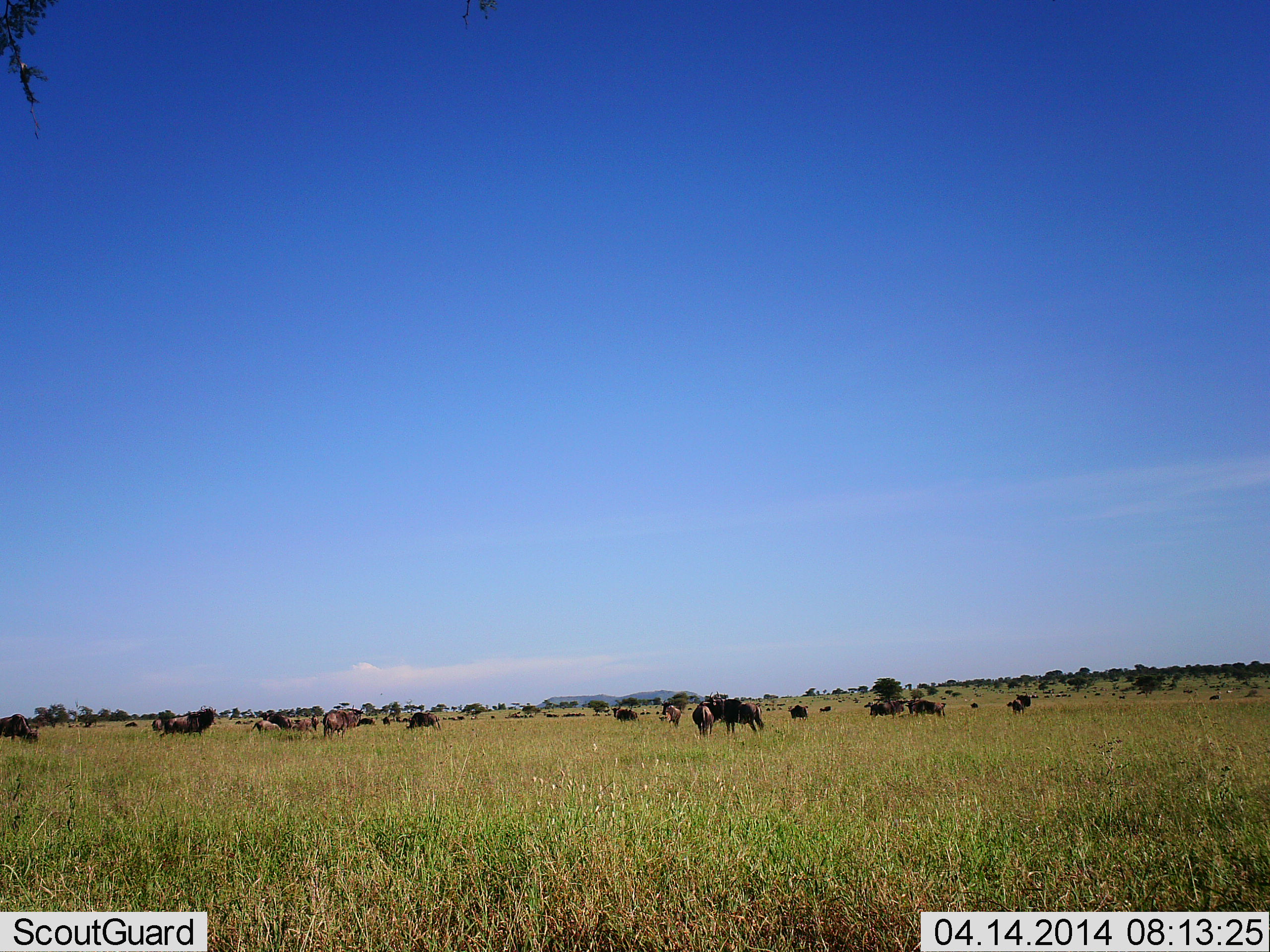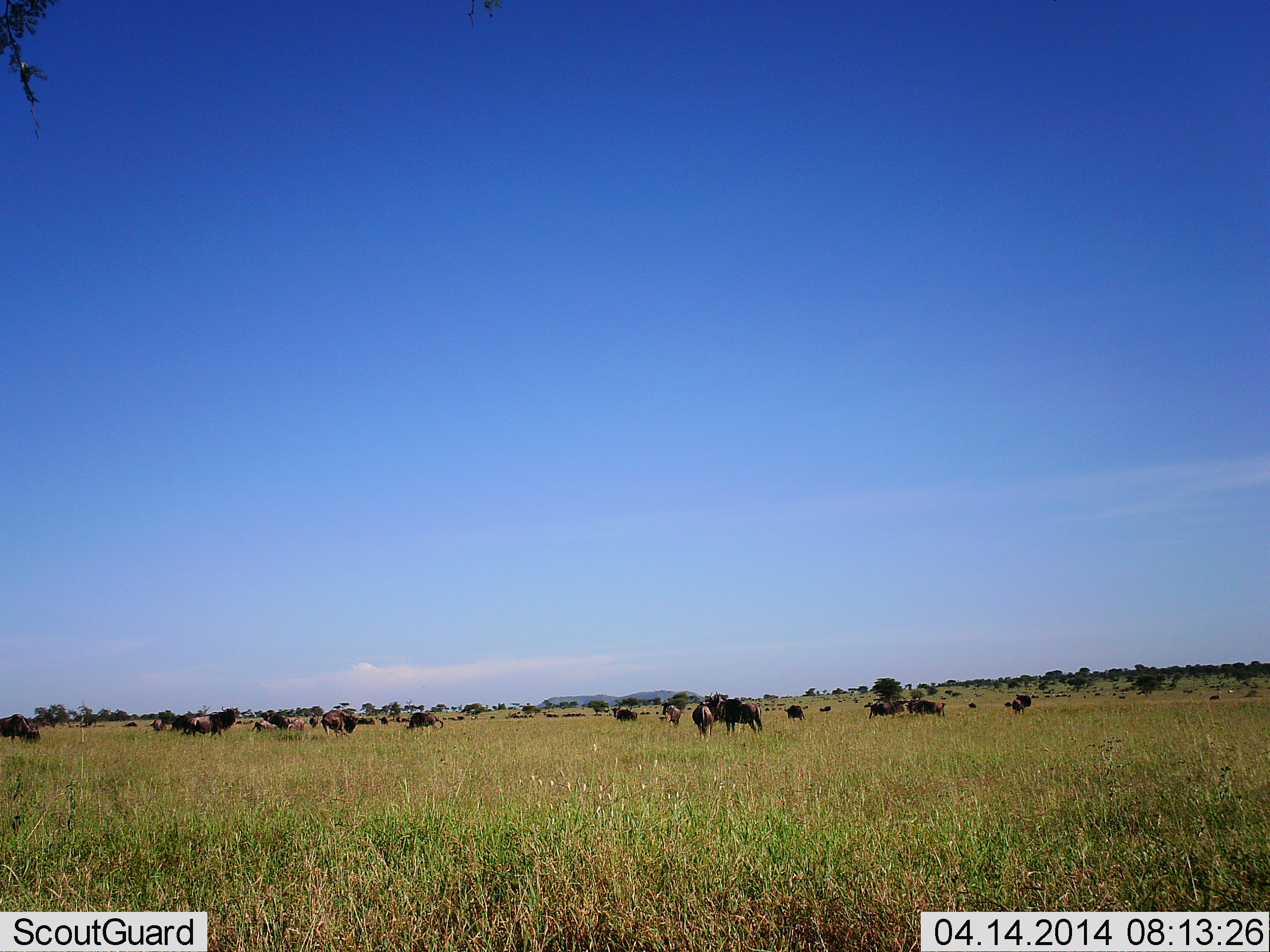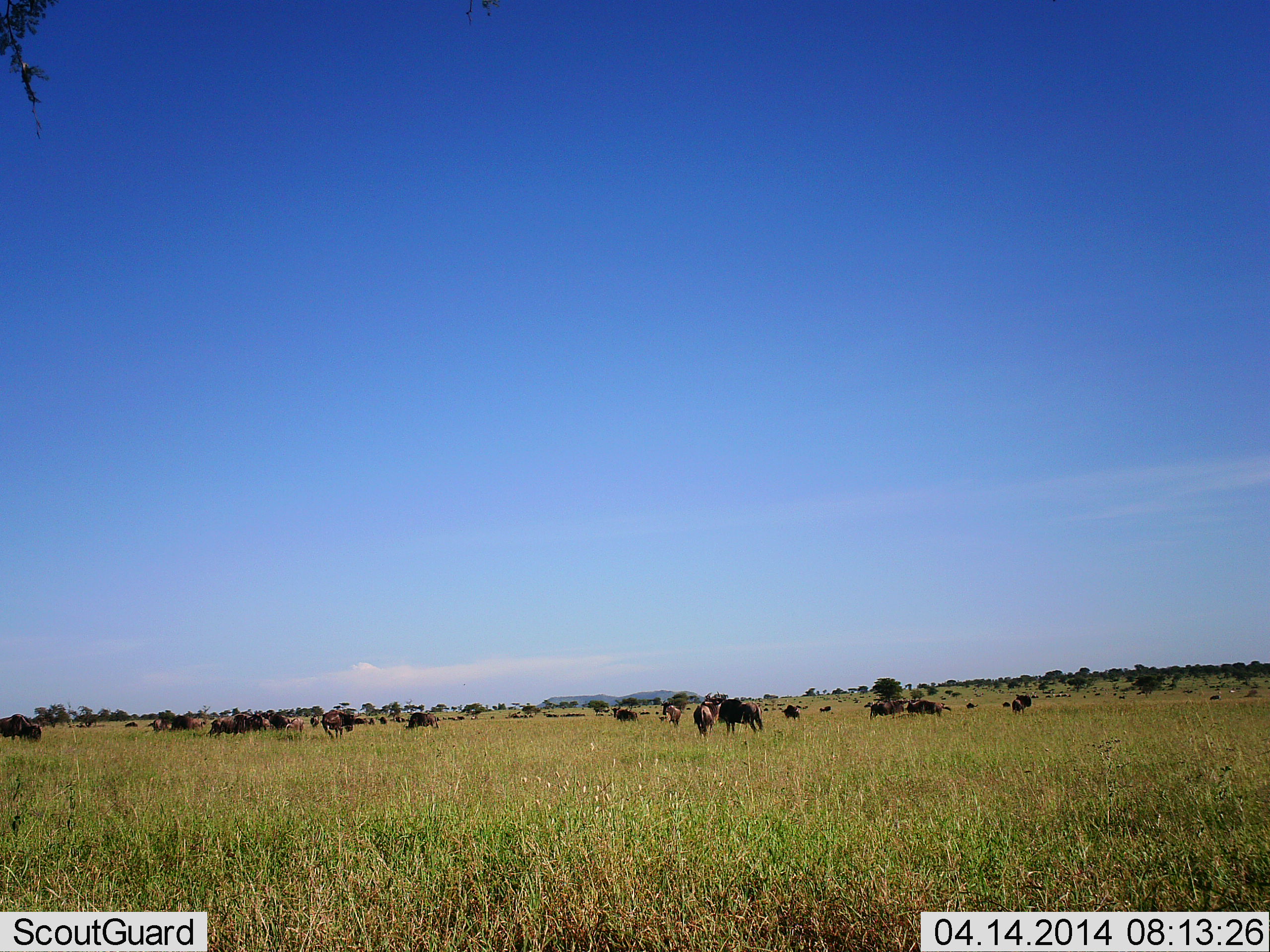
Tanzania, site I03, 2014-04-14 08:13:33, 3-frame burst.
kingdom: Animalia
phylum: Chordata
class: Mammalia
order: Artiodactyla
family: Bovidae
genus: Connochaetes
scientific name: Connochaetes taurinus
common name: blue wildebeest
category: wildebeest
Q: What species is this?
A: Wildebeest (blue wildebeest) (Connochaetes taurinus).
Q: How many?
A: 11-50.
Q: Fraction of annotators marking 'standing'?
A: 80%.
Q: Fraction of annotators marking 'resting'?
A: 30%.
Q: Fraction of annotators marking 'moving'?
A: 70%.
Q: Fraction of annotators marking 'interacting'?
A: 10%.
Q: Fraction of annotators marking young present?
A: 0%.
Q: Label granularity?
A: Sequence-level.